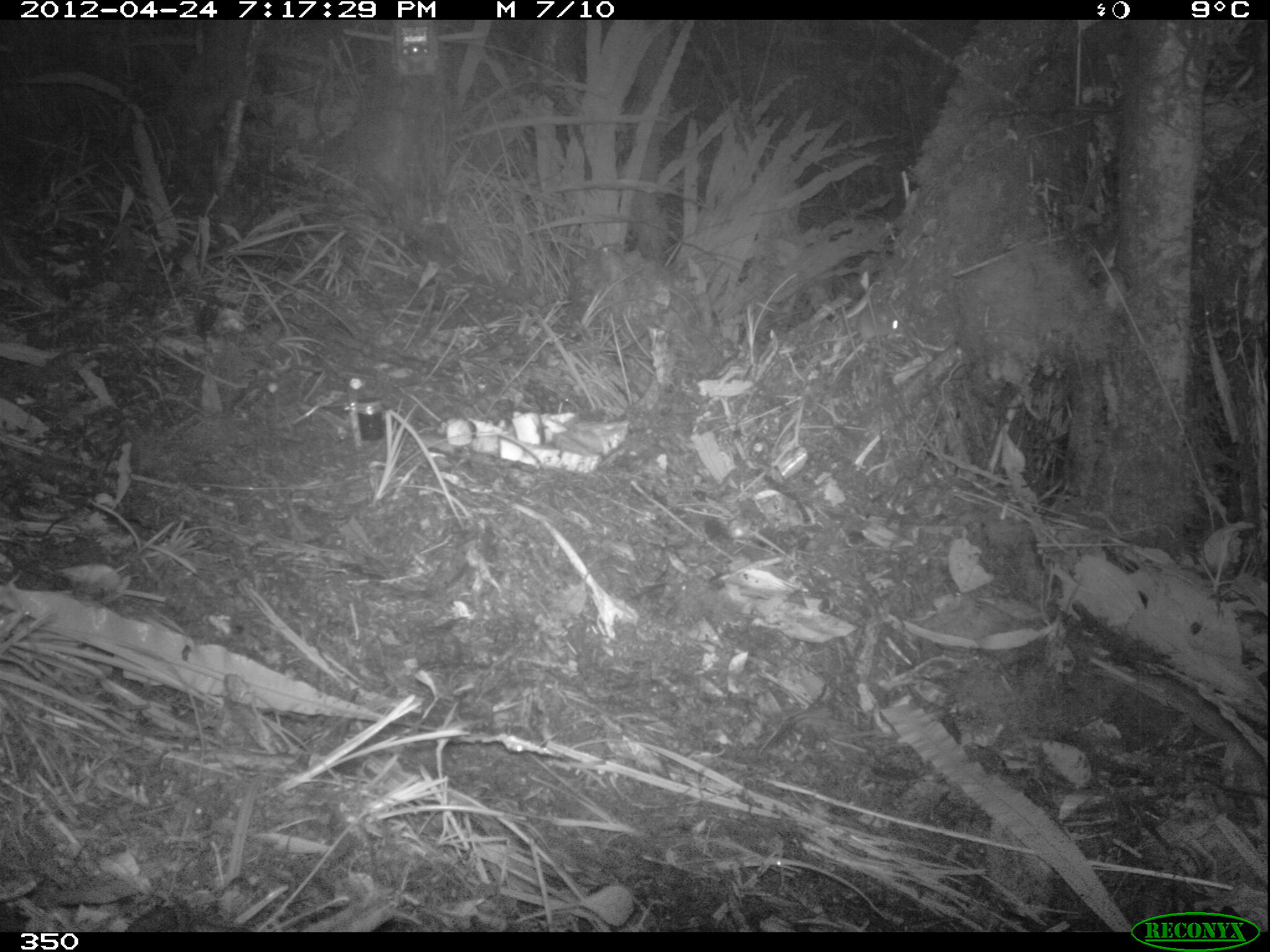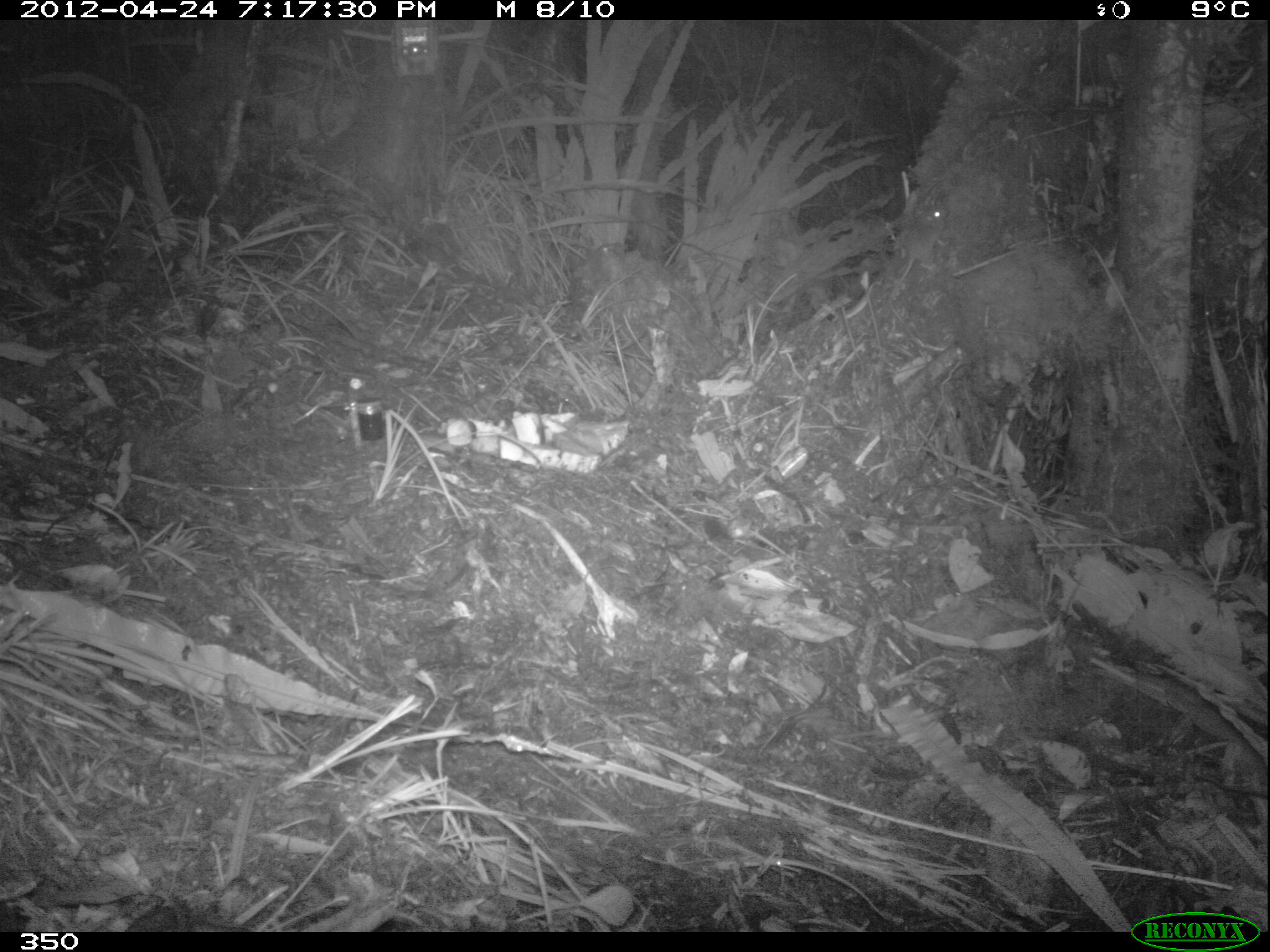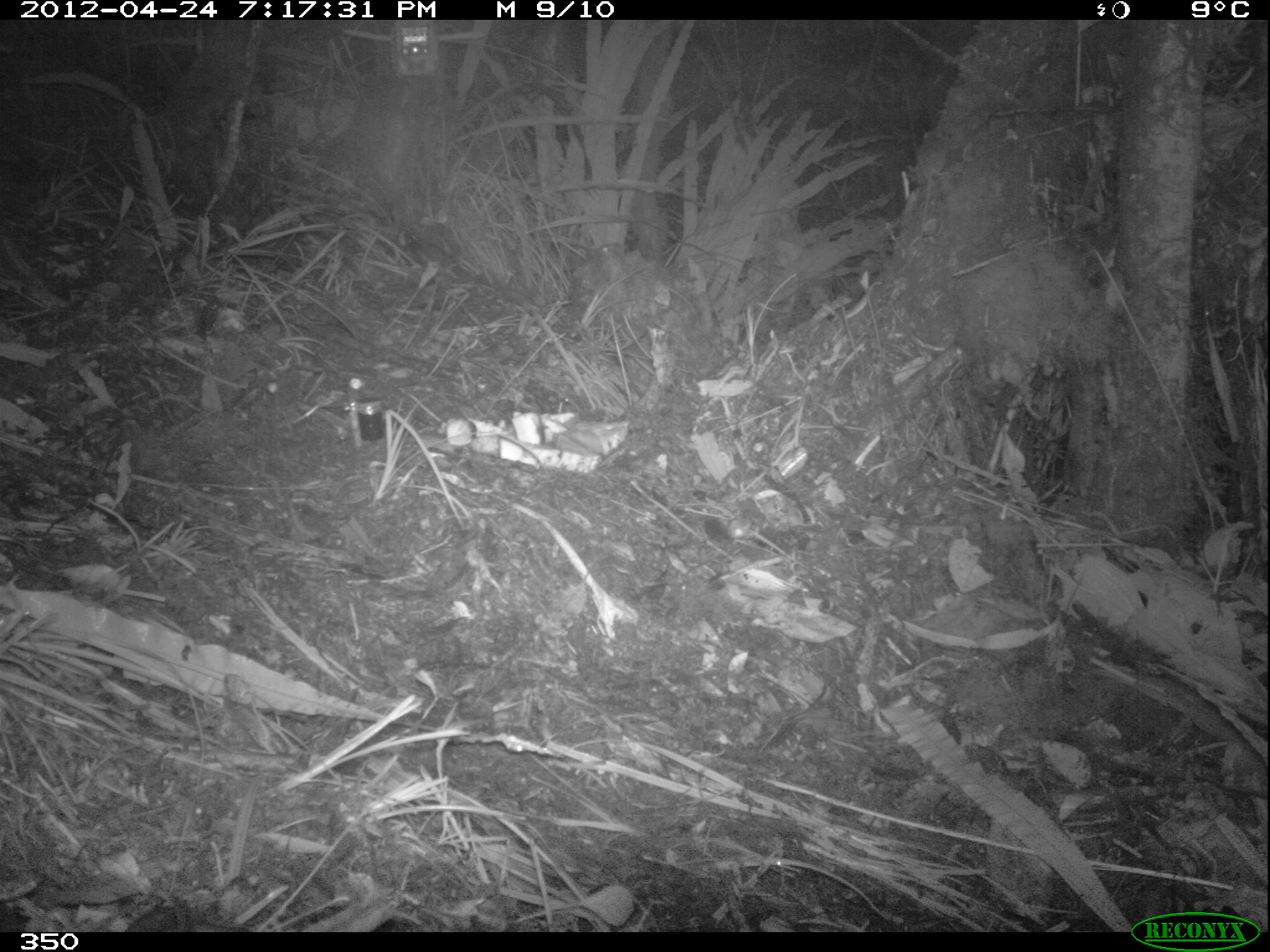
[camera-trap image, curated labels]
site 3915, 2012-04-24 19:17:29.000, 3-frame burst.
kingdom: Animalia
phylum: Chordata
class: Mammalia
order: Rodentia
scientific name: Rodentia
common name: rodents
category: unknown rodent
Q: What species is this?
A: Unknown rodent (rodents) (Rodentia).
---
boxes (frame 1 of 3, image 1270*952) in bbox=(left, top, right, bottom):
unknown rodent: bbox=(783, 303, 907, 360)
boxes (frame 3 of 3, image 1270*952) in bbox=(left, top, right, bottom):
unknown rodent: bbox=(911, 129, 949, 260)